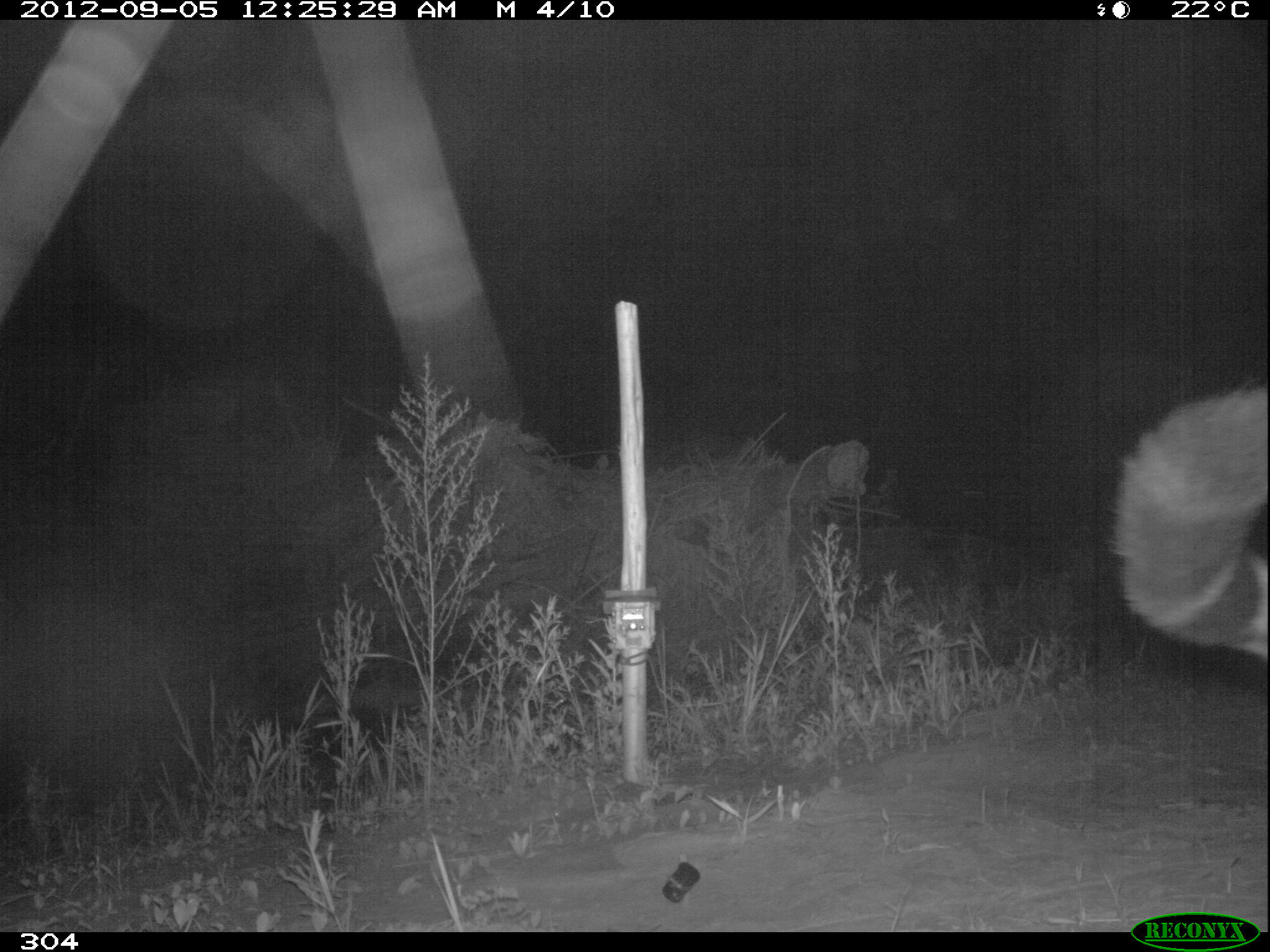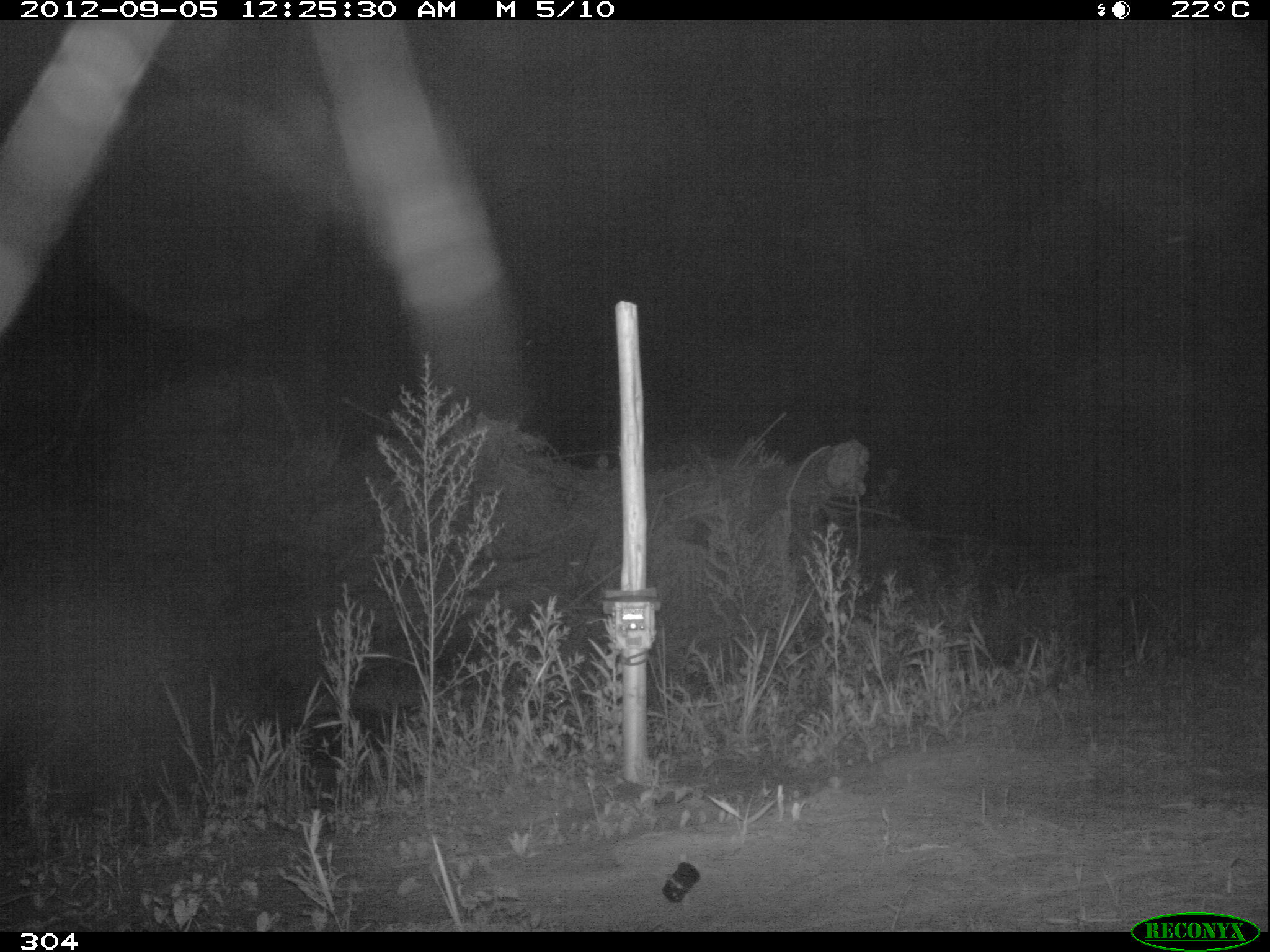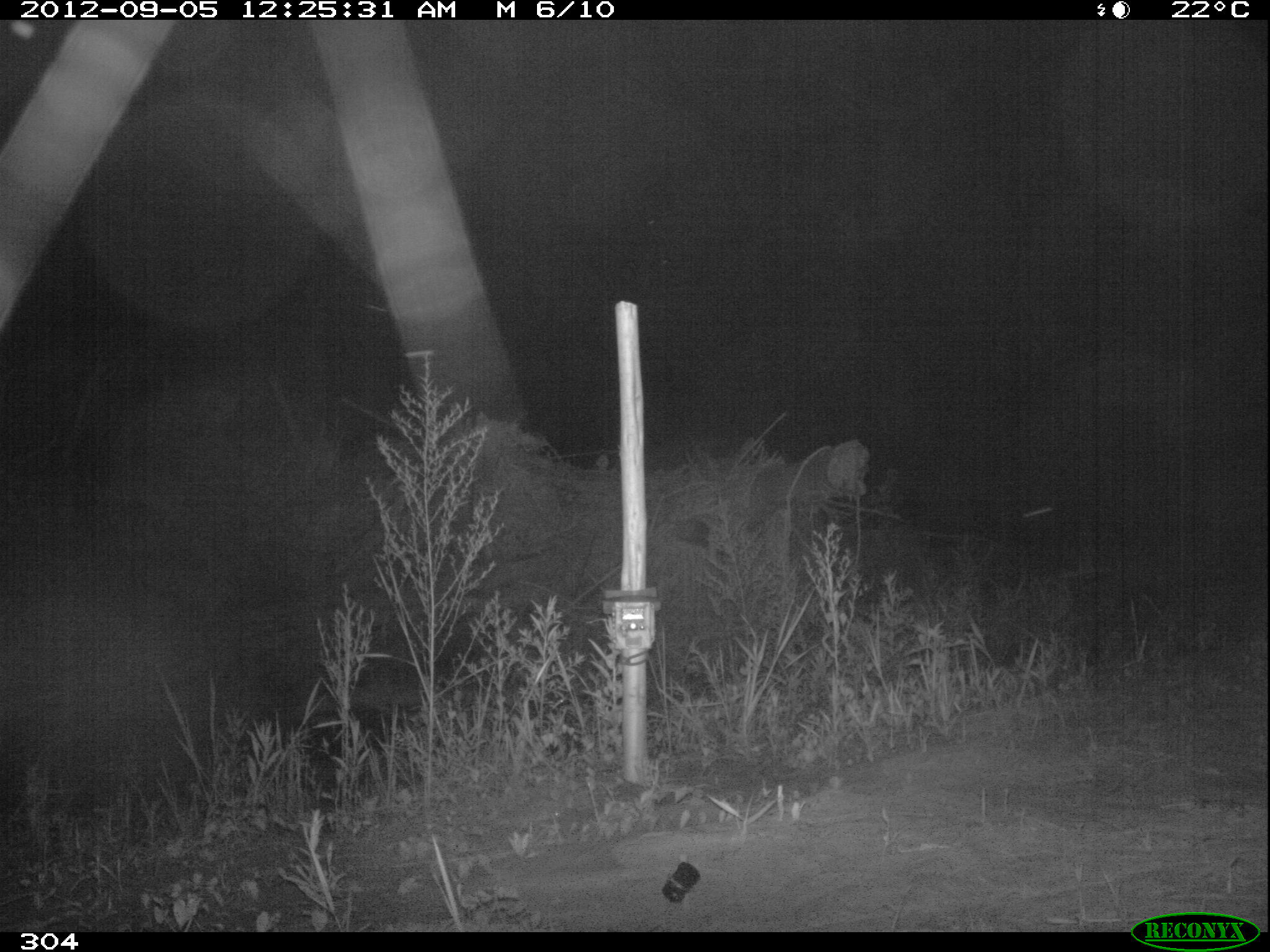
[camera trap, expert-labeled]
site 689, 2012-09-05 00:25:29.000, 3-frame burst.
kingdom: Animalia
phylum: Chordata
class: Mammalia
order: Carnivora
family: Felidae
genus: Panthera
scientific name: Panthera onca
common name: jaguar